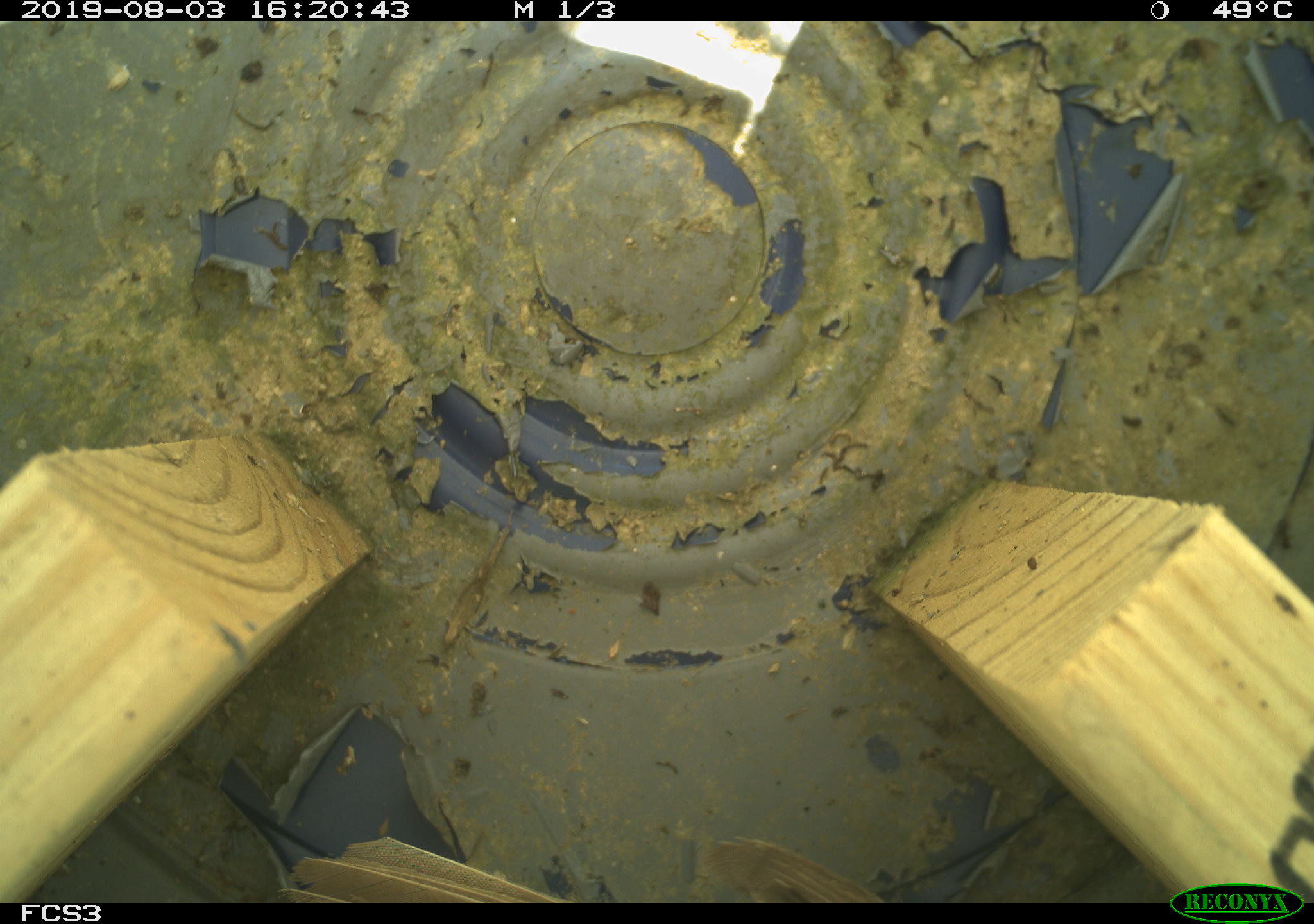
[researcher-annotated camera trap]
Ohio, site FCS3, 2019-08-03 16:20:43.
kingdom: Animalia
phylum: Chordata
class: Aves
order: Passeriformes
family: Passerellidae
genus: Melospiza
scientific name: Melospiza melodia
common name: song sparrow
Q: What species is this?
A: Song sparrow (Melospiza melodia).